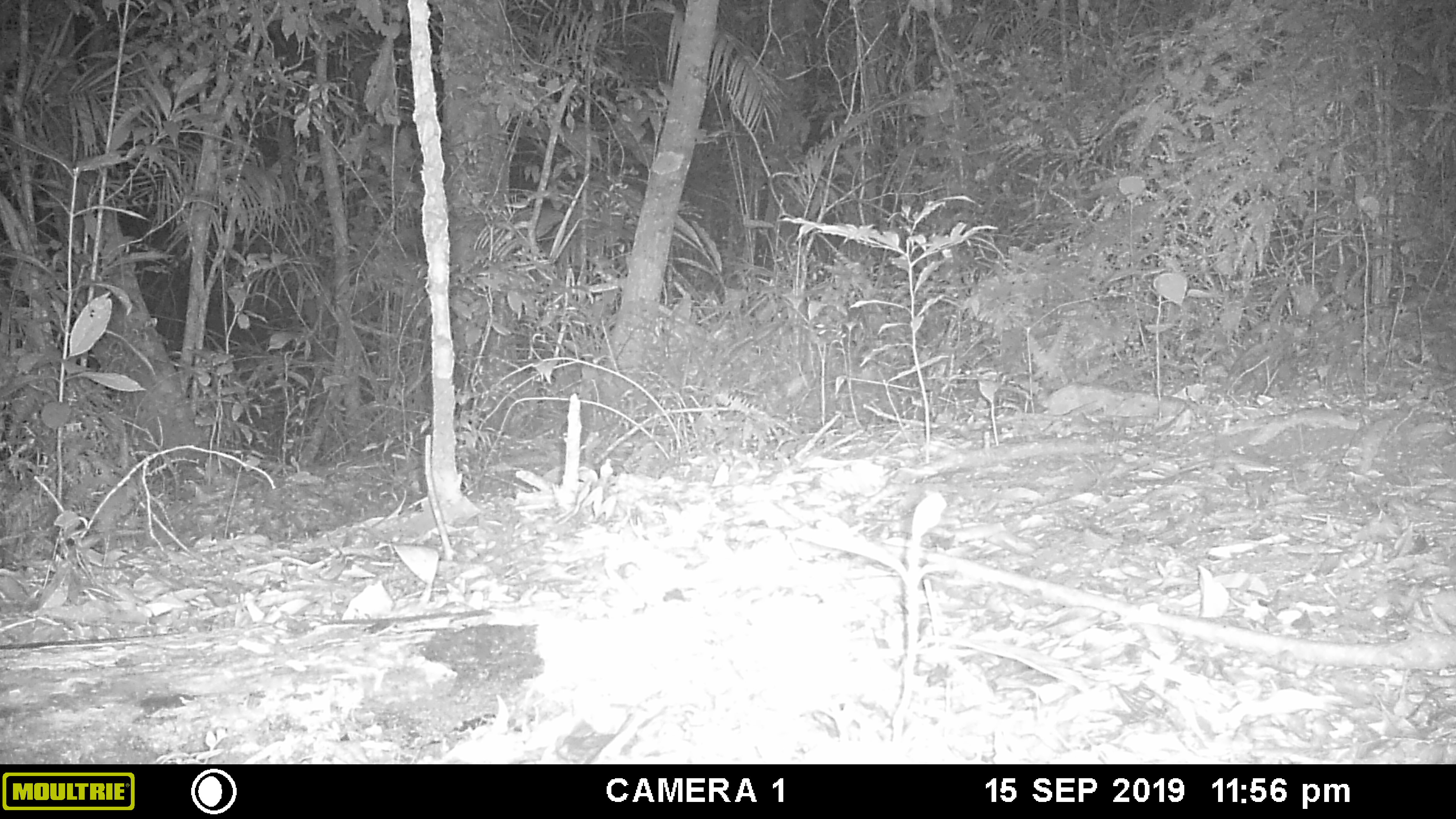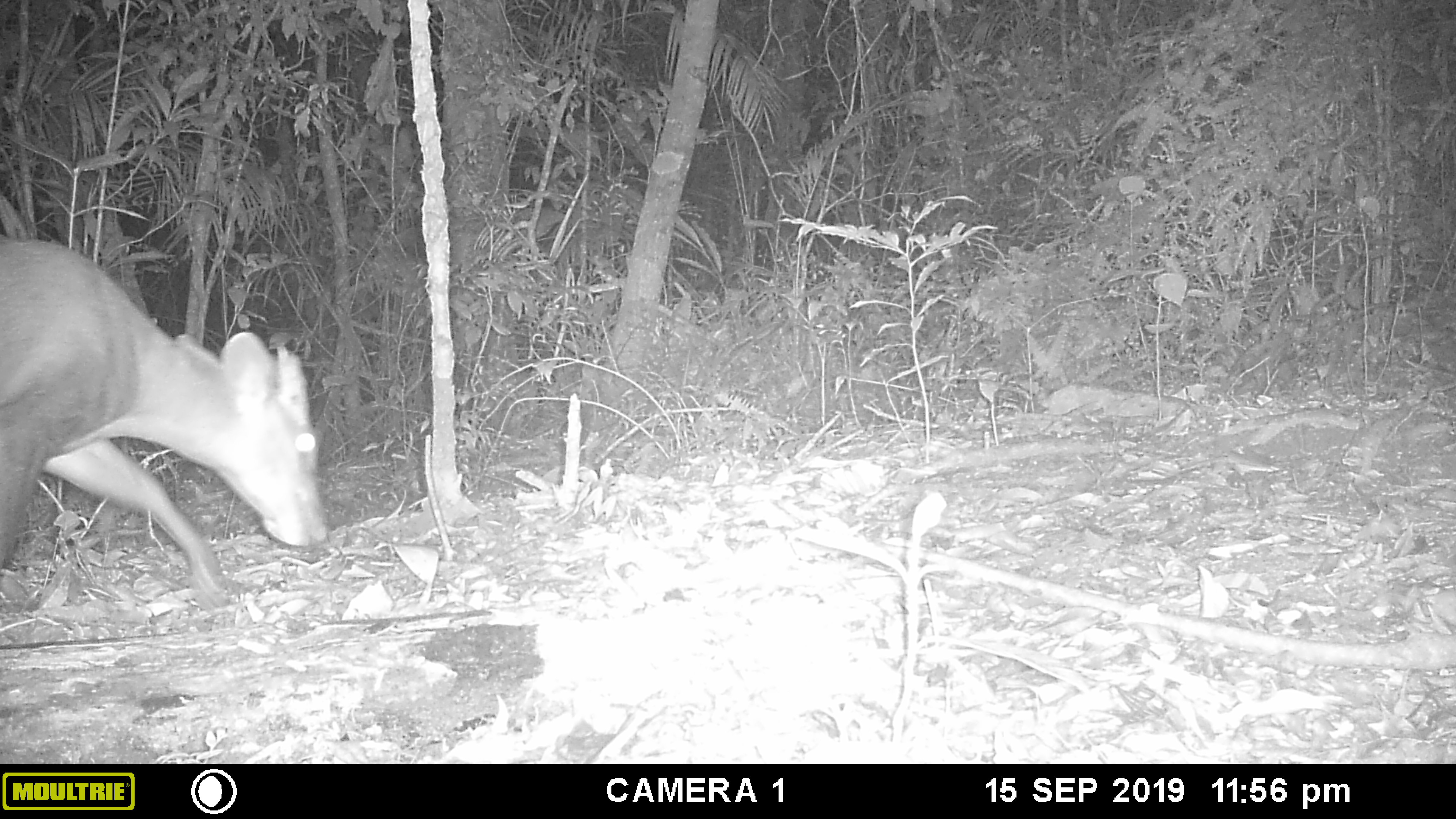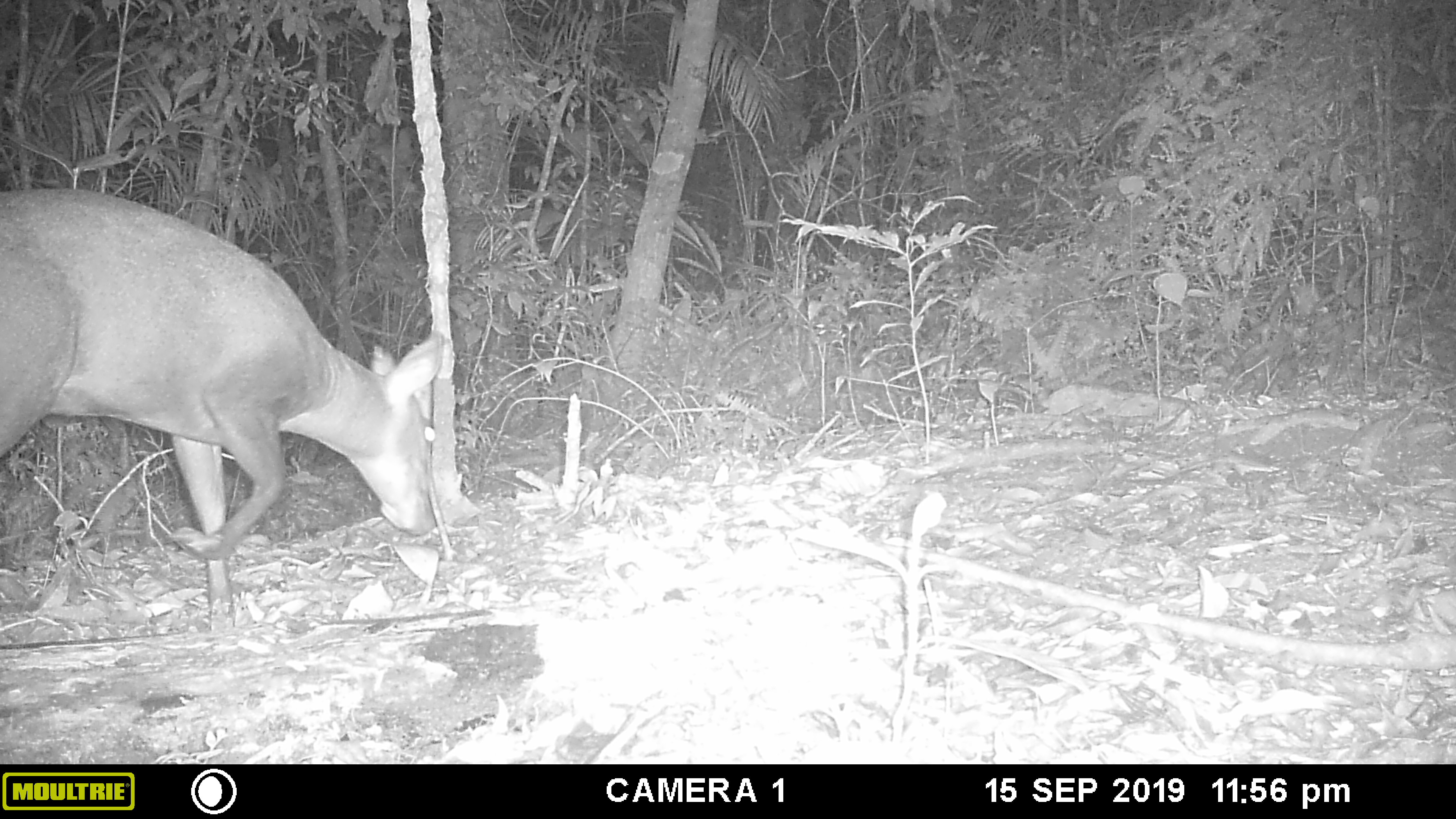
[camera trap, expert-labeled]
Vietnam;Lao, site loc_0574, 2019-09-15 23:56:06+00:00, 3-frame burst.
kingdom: Animalia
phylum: Chordata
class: Mammalia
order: Artiodactyla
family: Cervidae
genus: Muntiacus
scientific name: Muntiacus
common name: muntjacs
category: unidentified muntjac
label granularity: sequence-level